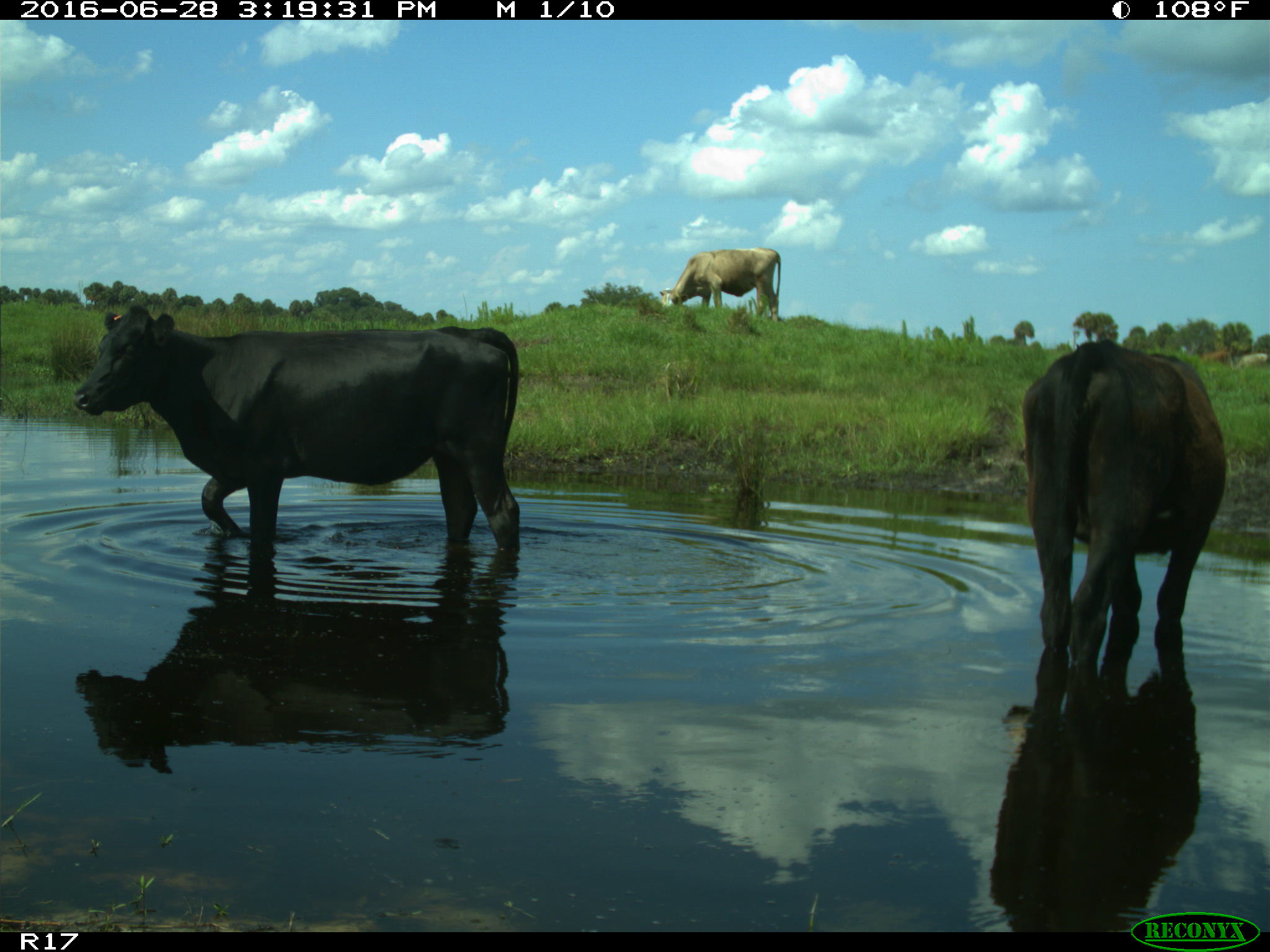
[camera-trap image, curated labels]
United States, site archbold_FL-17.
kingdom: Animalia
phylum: Chordata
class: Mammalia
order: Artiodactyla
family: Bovidae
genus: Bos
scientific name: Bos taurus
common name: domestic cow